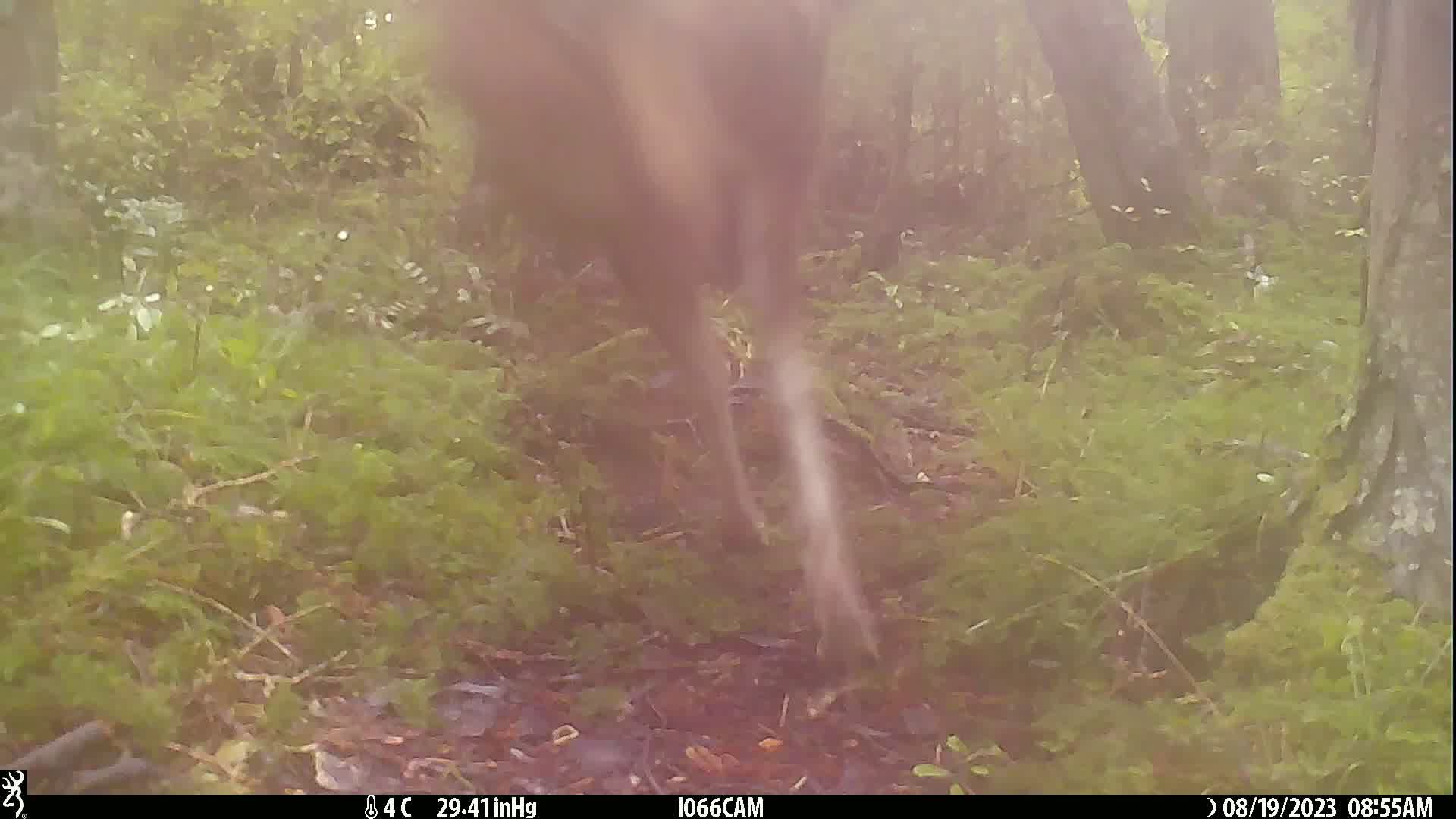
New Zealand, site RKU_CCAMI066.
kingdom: Animalia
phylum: Chordata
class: Mammalia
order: Artiodactyla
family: Cervidae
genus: Odocoileus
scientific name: Odocoileus virginianus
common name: white-tailed deer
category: white tailed deer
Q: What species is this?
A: White tailed deer (white-tailed deer) (Odocoileus virginianus).